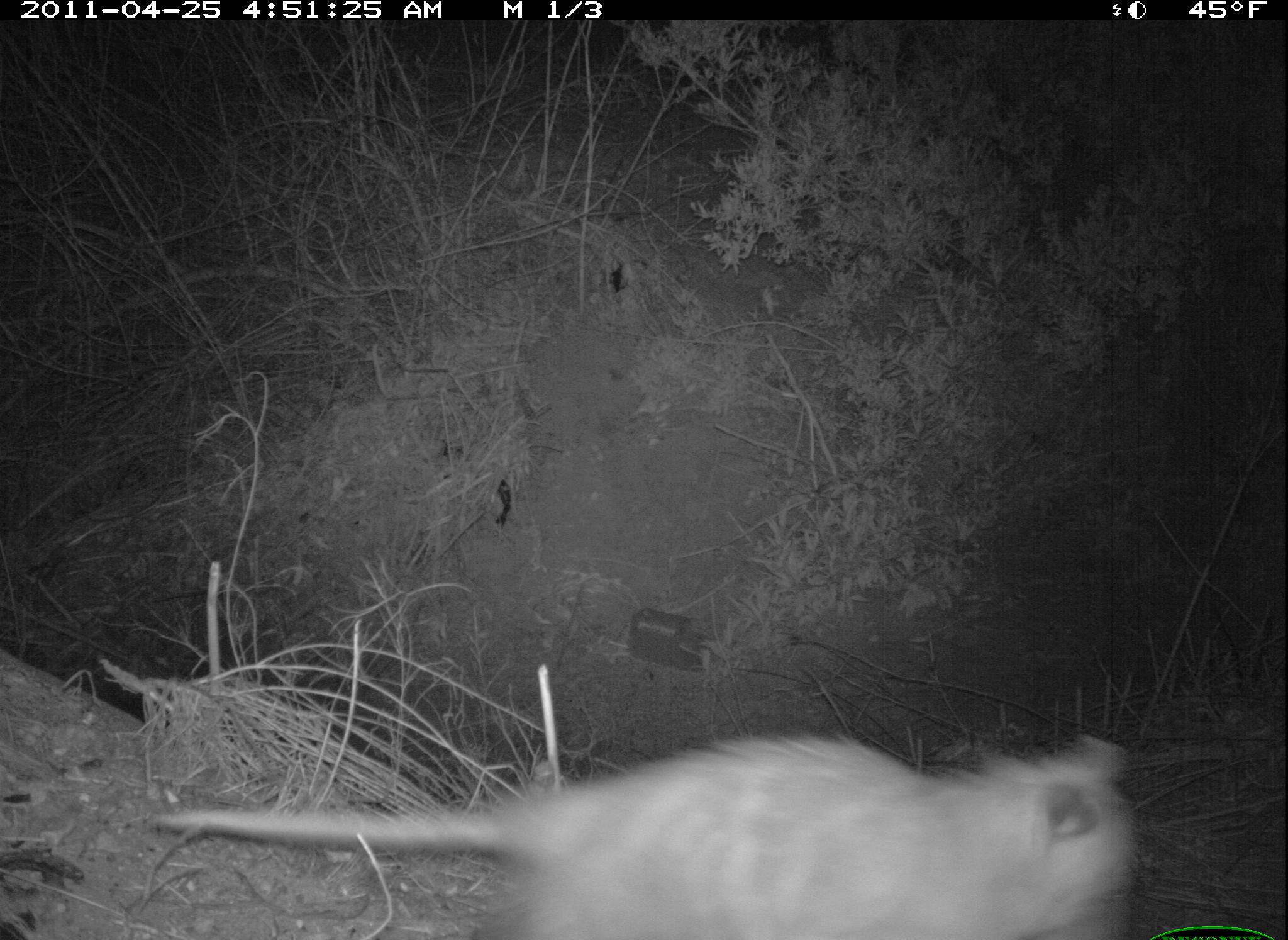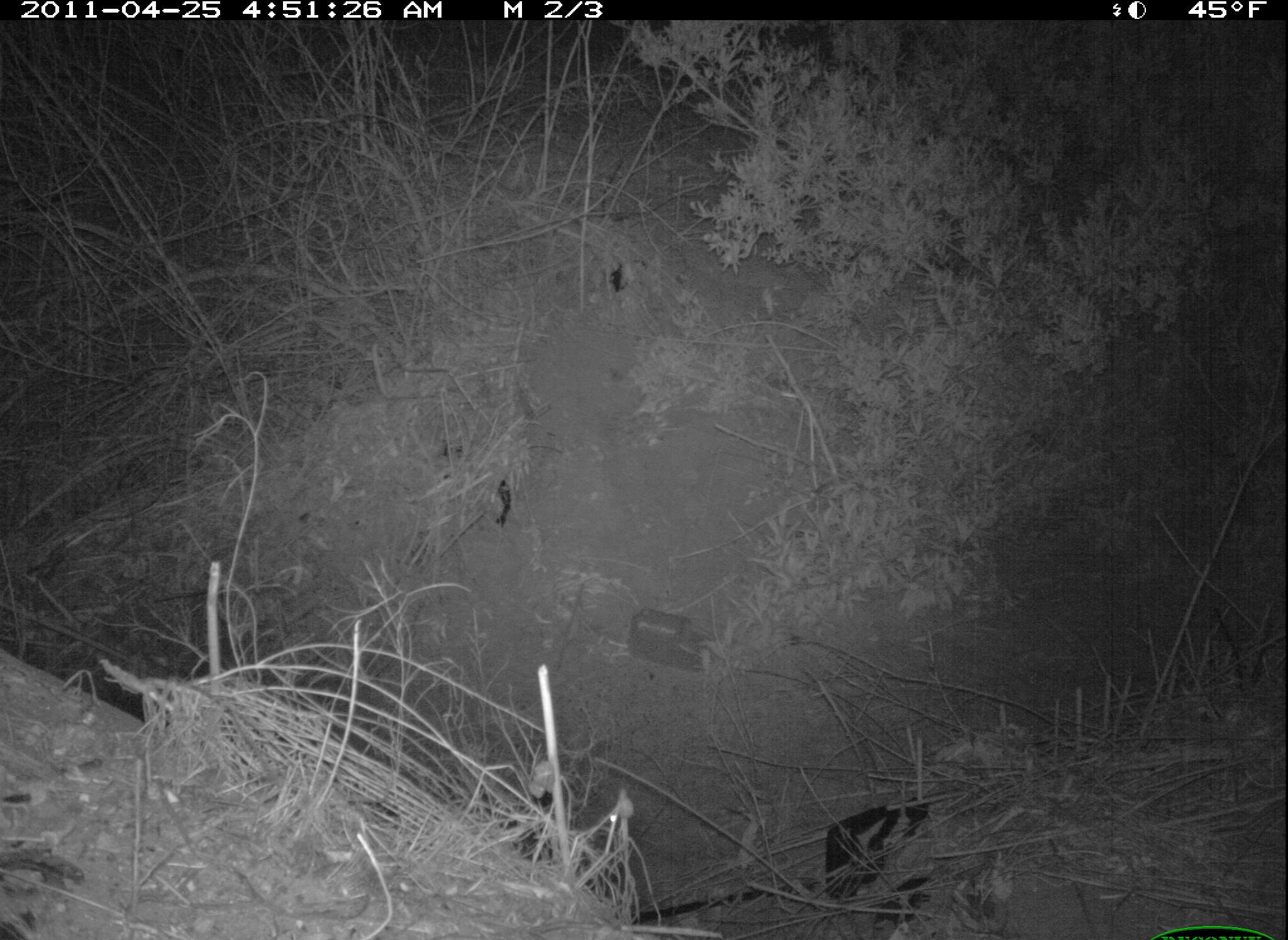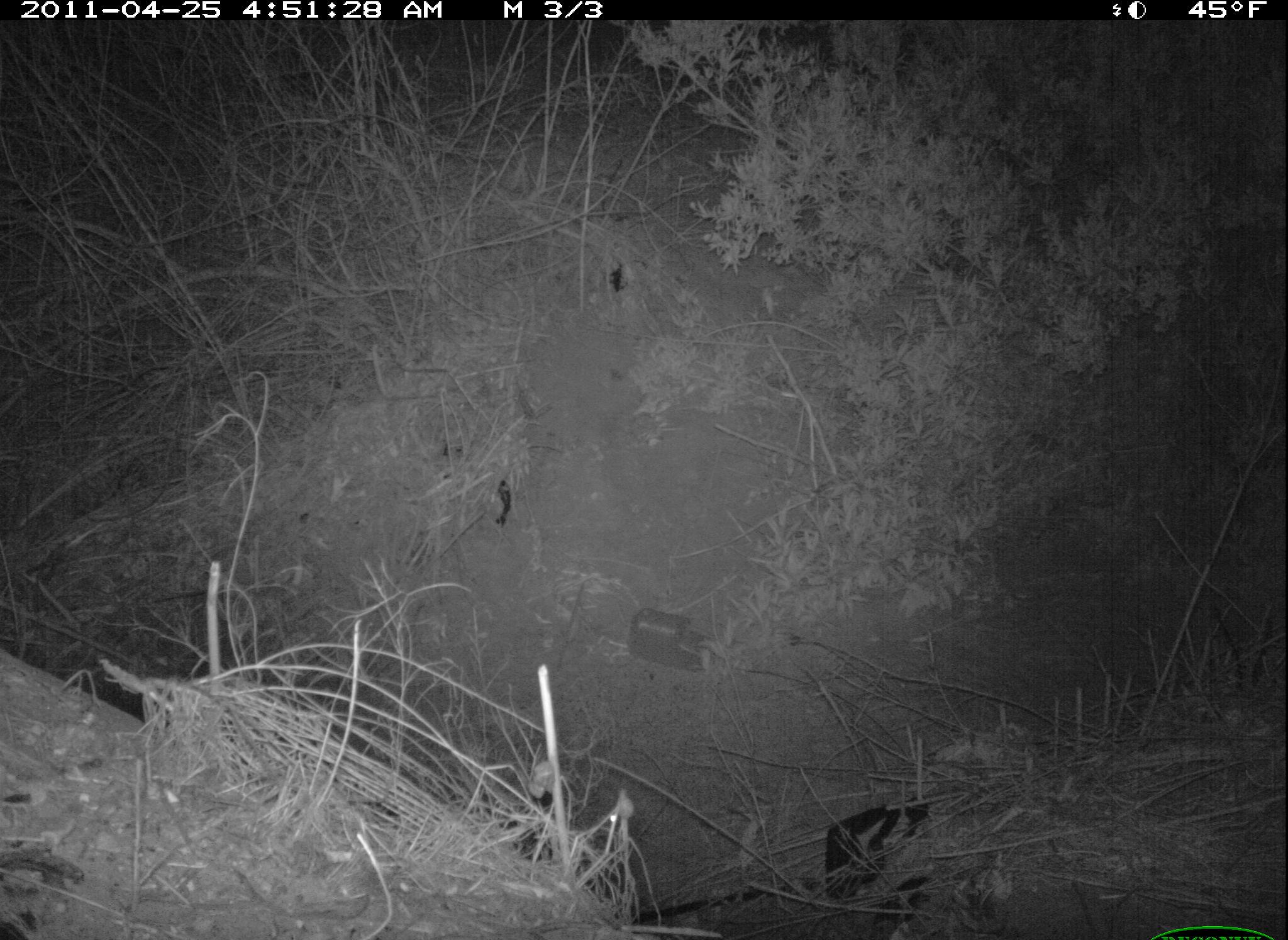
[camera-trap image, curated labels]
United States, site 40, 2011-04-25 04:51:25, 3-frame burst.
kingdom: Animalia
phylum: Chordata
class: Mammalia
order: Didelphimorphia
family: Didelphidae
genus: Didelphis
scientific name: Didelphis virginiana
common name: virginia opossum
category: opossum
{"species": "opossum (virginia opossum) (Didelphis virginiana)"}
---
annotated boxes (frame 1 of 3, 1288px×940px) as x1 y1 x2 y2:
opossum: 140 723 1141 940